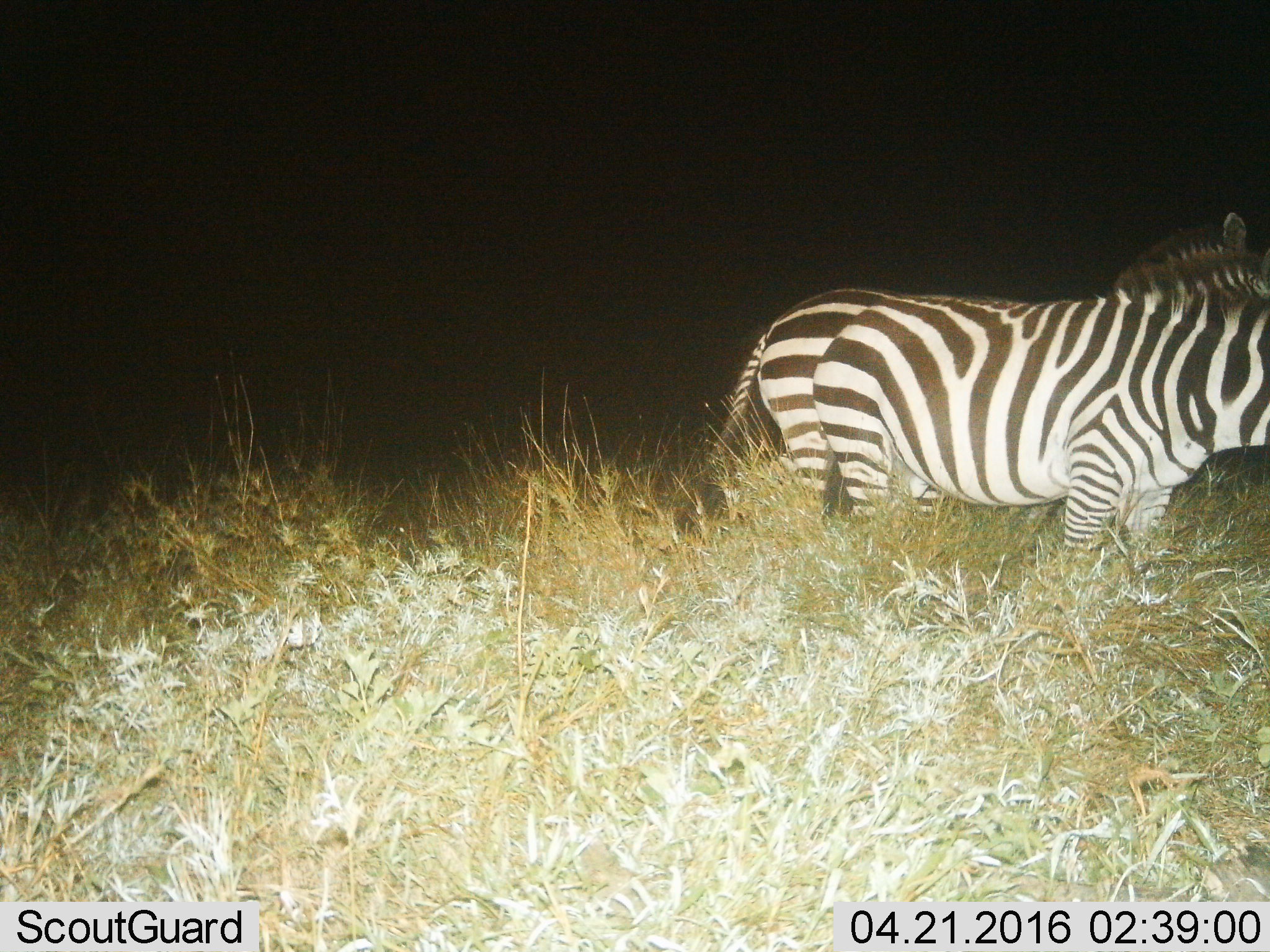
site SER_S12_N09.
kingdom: Animalia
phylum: Chordata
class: Mammalia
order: Perissodactyla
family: Equidae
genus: Equus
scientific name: Equus quagga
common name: plains zebra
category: zebraplains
Zebraplains (plains zebra) (Equus quagga), count 2. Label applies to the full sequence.